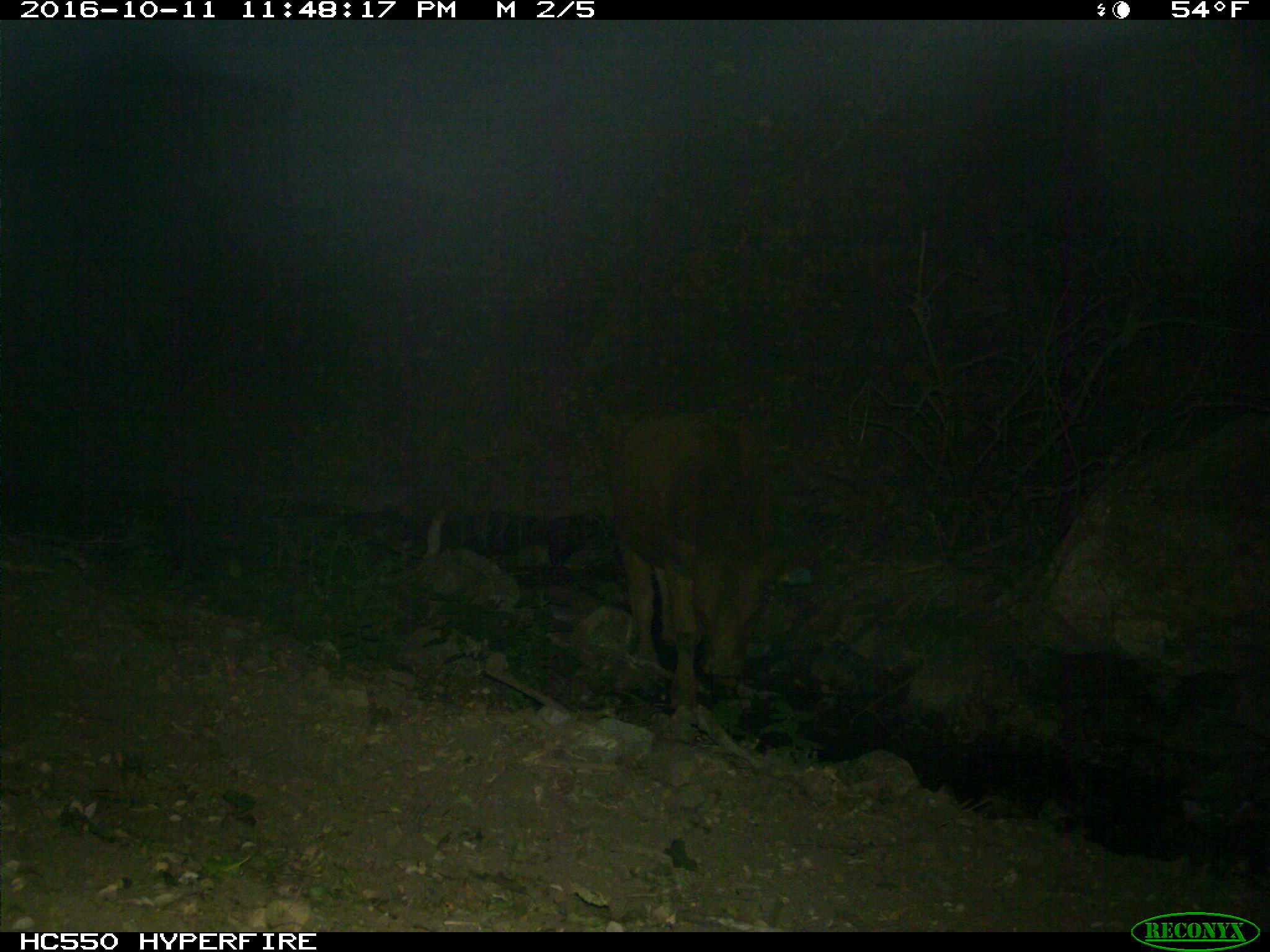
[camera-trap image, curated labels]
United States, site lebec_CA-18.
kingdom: Animalia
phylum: Chordata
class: Mammalia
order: Artiodactyla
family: Bovidae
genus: Bos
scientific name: Bos taurus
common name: domestic cow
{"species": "Bos taurus (domestic cow)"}